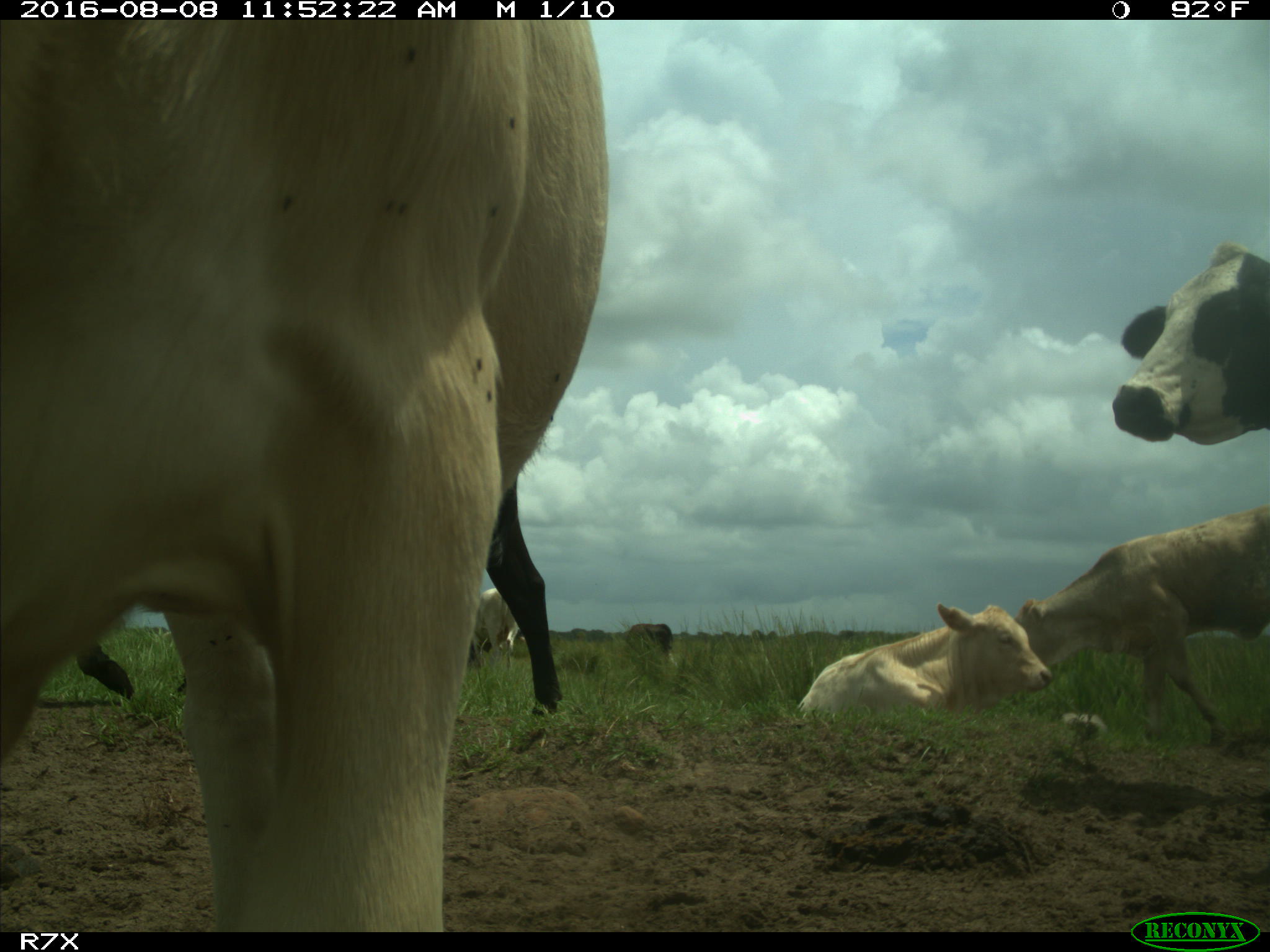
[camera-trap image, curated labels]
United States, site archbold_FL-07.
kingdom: Animalia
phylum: Chordata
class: Mammalia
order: Artiodactyla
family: Bovidae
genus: Bos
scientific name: Bos taurus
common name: domestic cow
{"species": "Bos taurus (domestic cow)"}